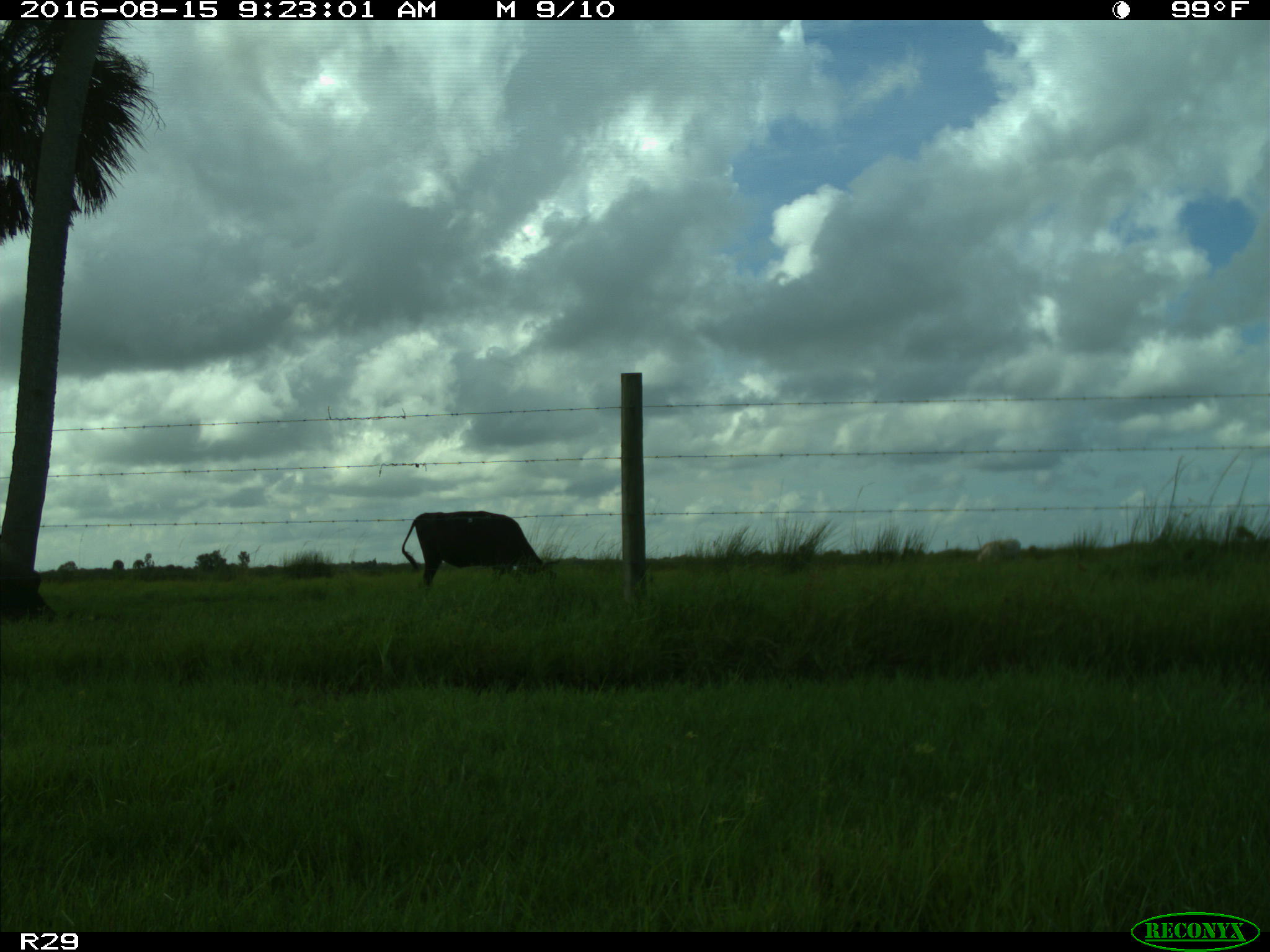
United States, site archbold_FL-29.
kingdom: Animalia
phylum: Chordata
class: Mammalia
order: Artiodactyla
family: Bovidae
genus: Bos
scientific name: Bos taurus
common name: domestic cow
Bos taurus (domestic cow).